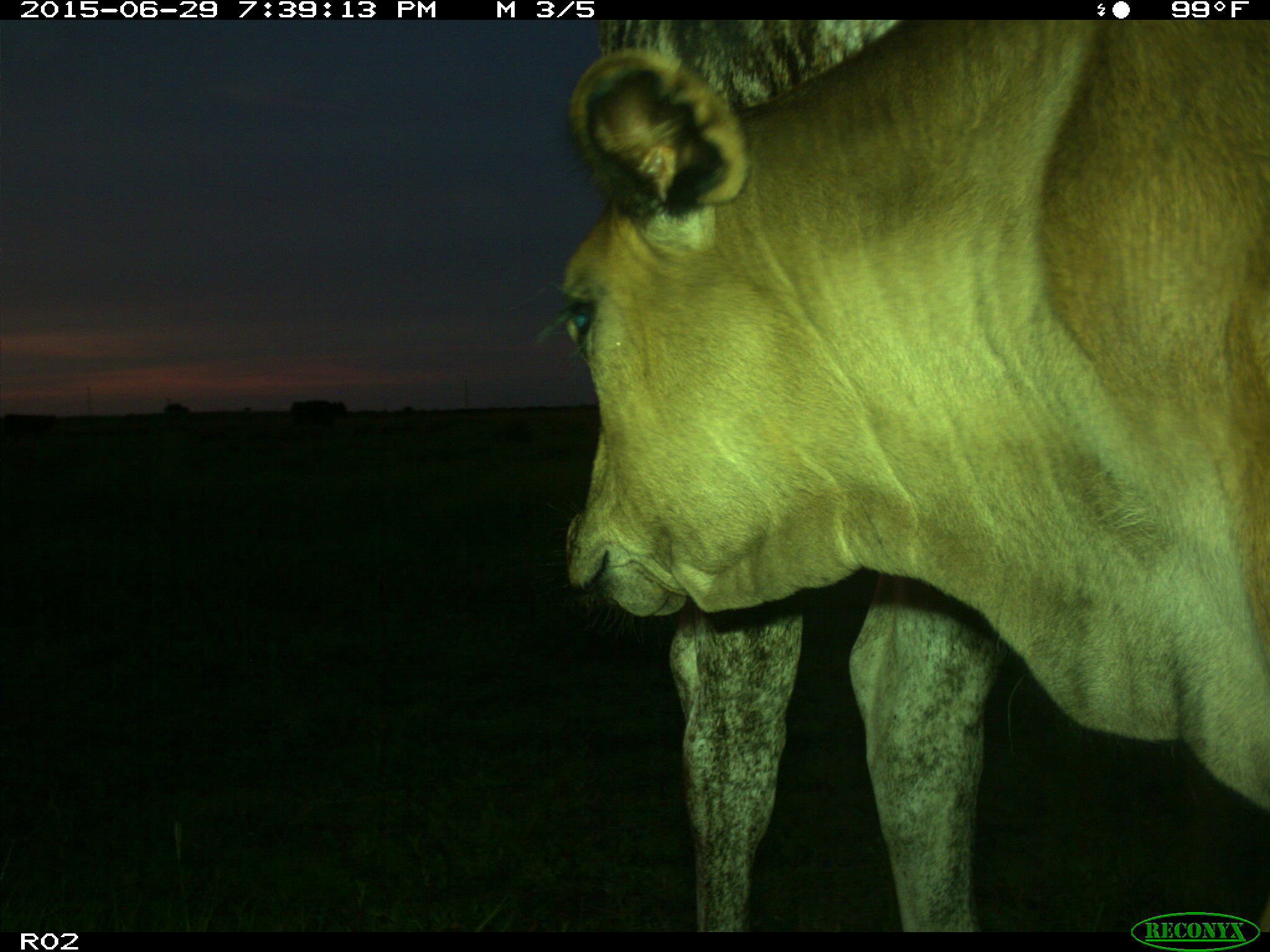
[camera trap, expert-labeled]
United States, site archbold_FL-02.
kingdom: Animalia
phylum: Chordata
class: Mammalia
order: Artiodactyla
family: Bovidae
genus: Bos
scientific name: Bos taurus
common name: domestic cow